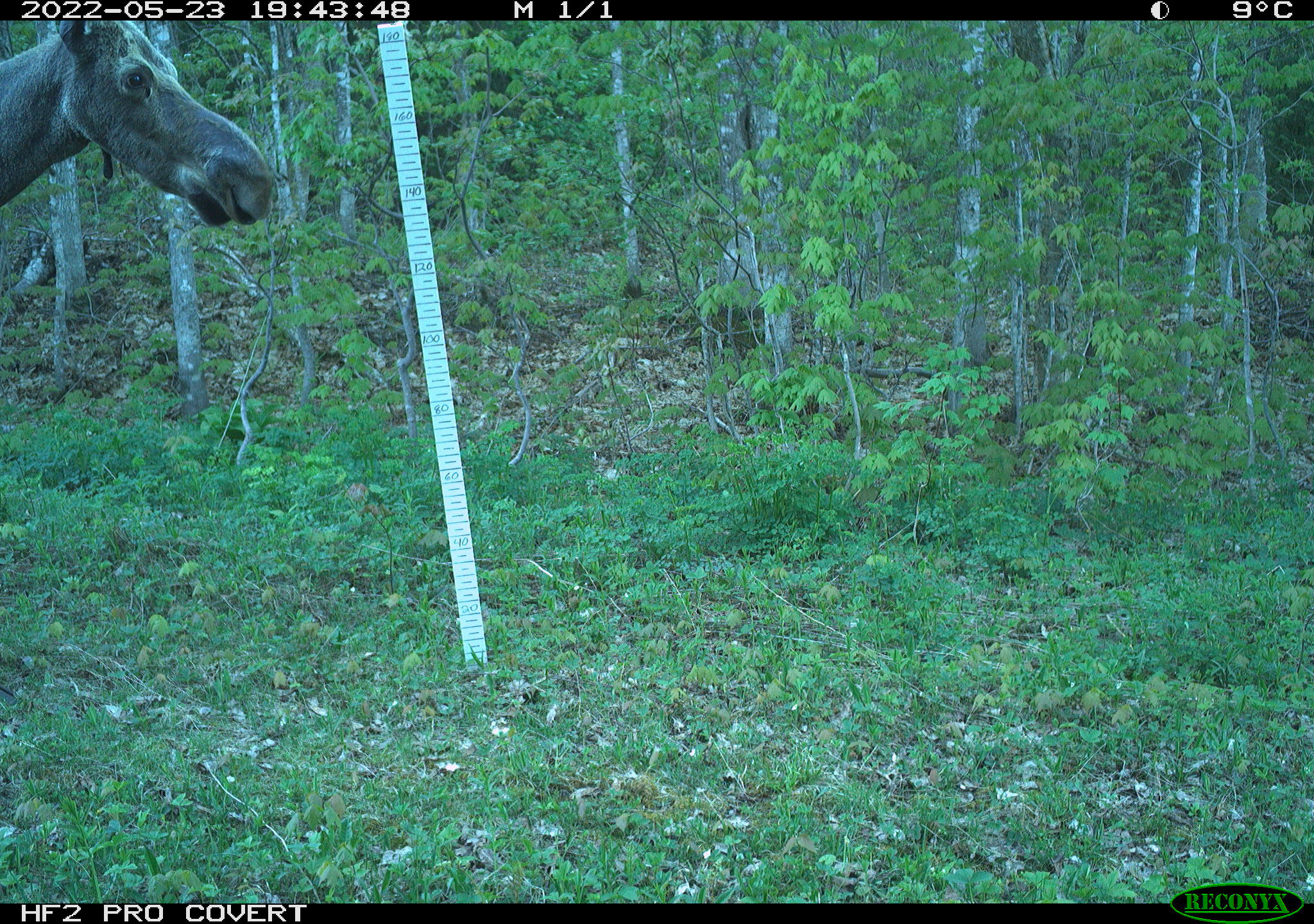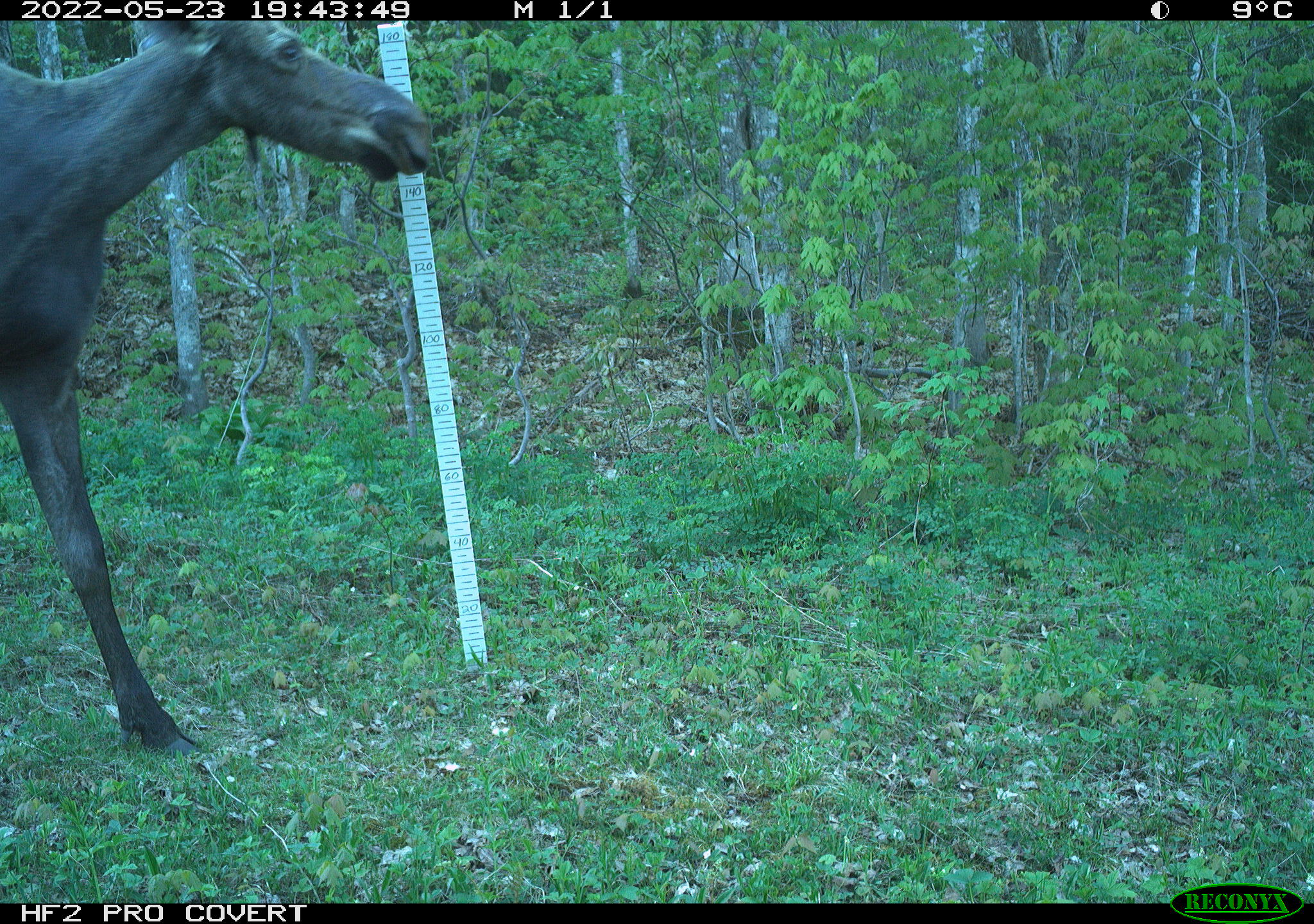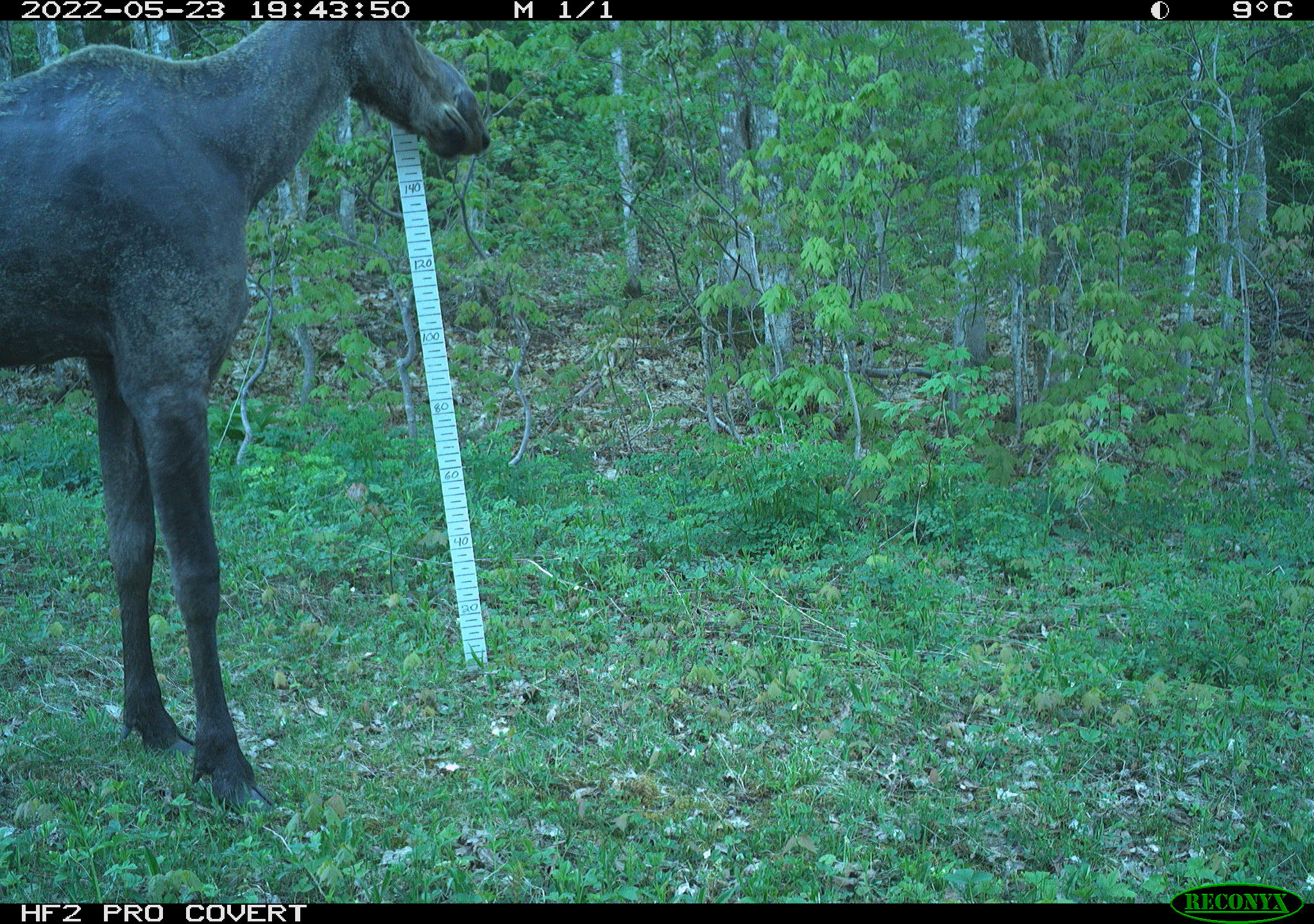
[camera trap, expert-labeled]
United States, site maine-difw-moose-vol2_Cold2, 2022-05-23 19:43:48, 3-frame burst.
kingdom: Animalia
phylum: Chordata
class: Mammalia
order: Artiodactyla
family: Cervidae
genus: Alces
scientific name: Alces alces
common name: moose